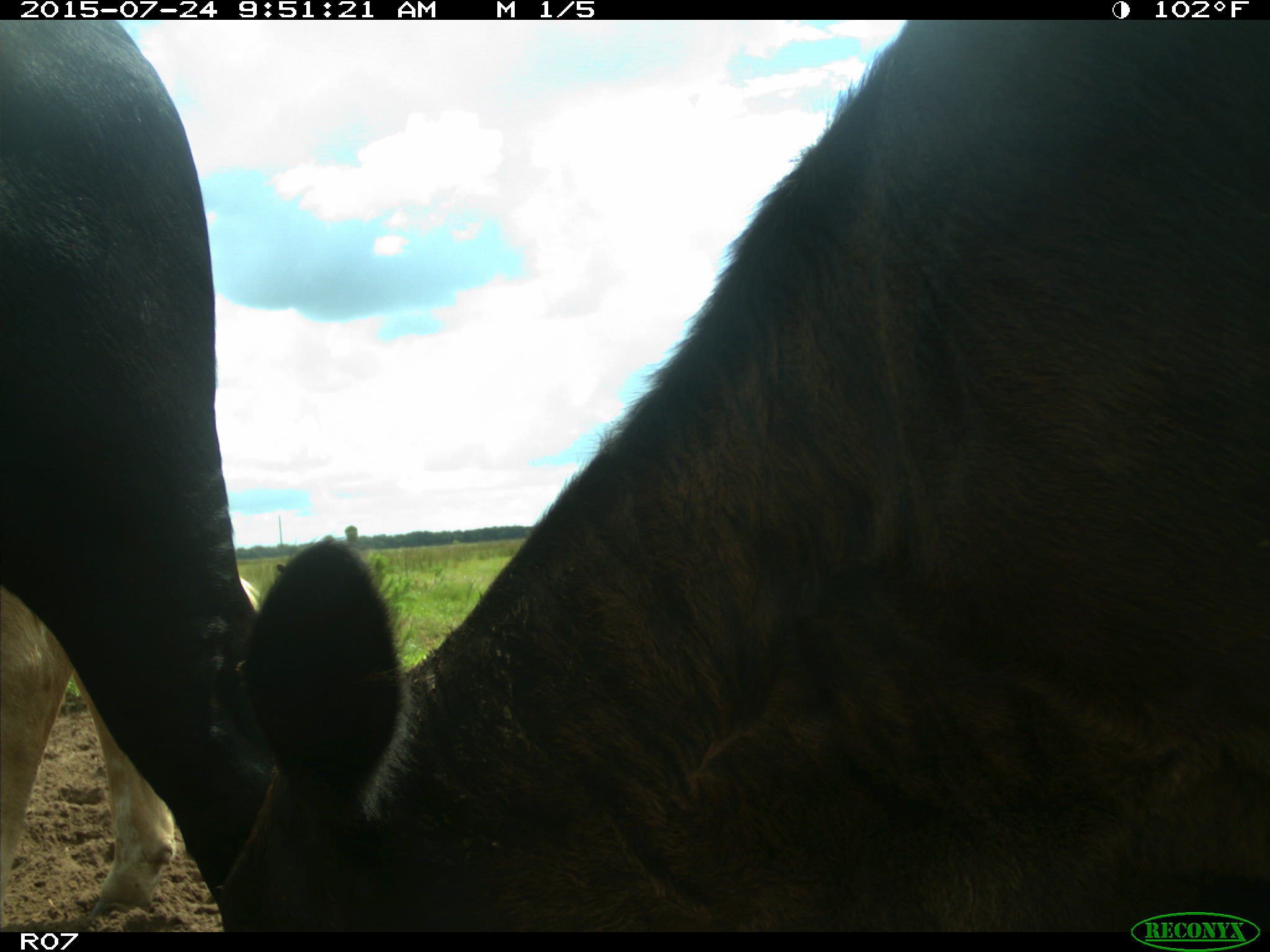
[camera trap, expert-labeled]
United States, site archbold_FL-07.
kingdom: Animalia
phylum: Chordata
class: Mammalia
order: Artiodactyla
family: Bovidae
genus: Bos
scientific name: Bos taurus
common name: domestic cow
Bos taurus (domestic cow).